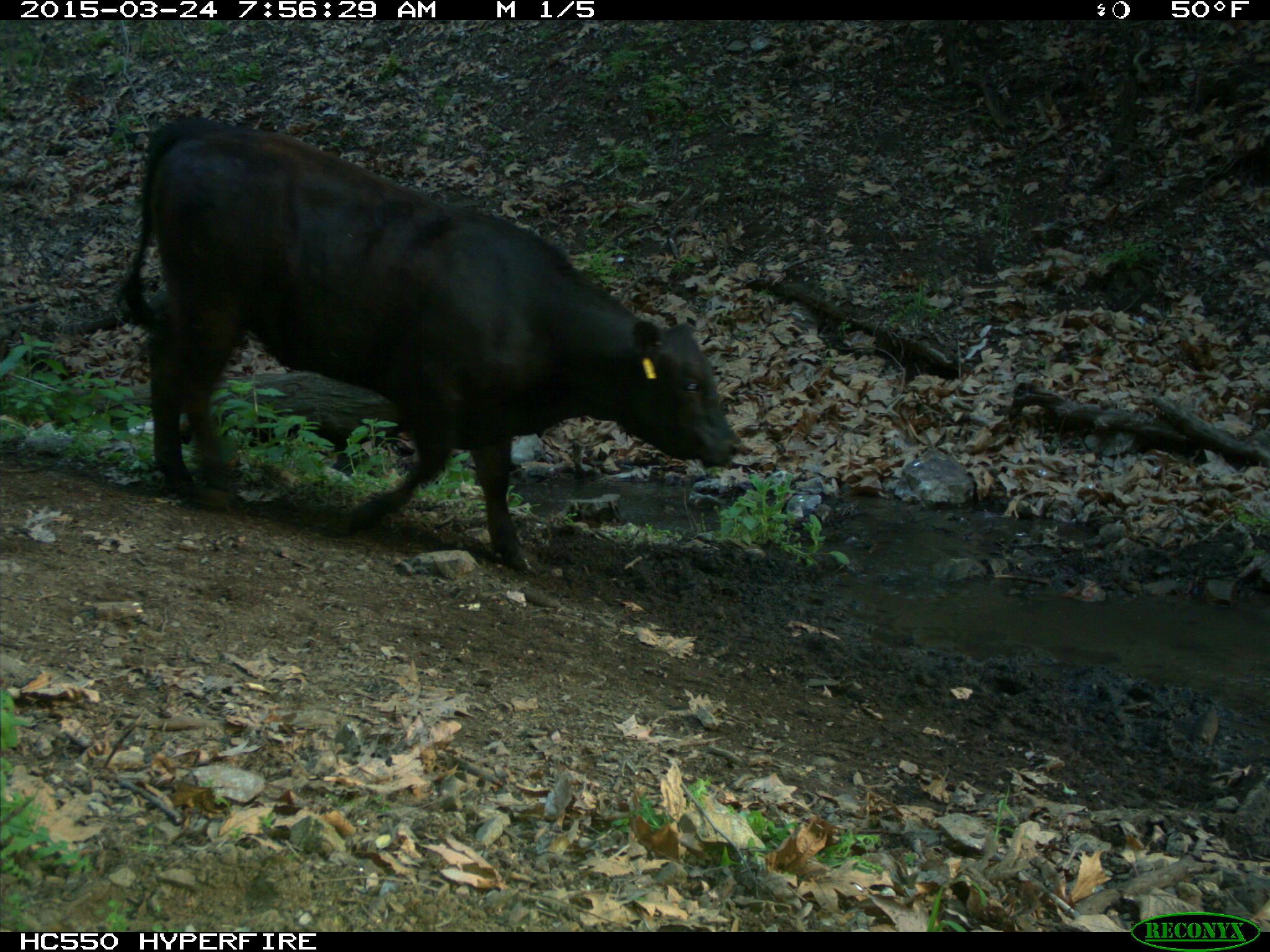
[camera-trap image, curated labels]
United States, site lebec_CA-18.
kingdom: Animalia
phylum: Chordata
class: Mammalia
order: Artiodactyla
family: Bovidae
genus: Bos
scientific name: Bos taurus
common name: domestic cow